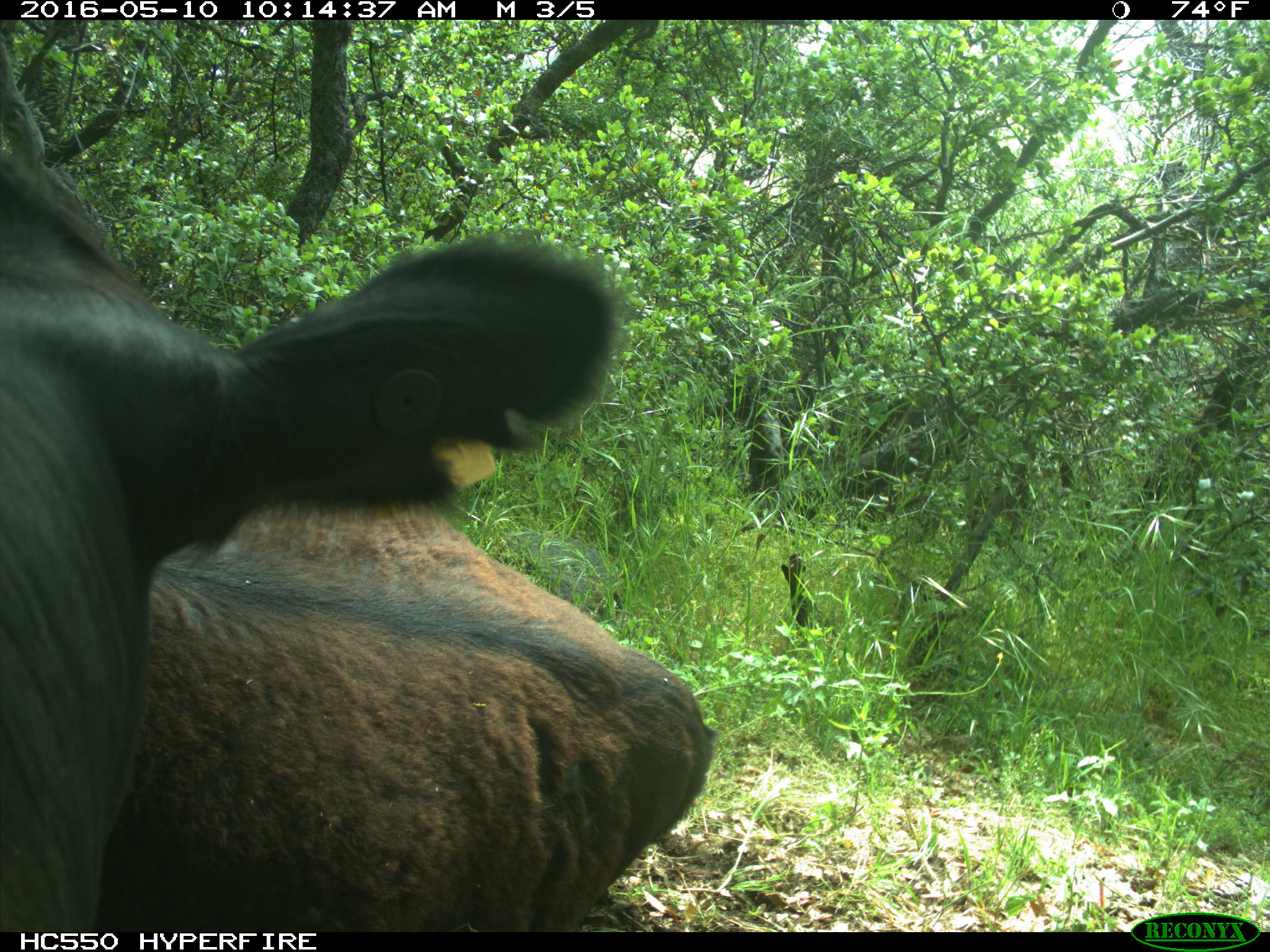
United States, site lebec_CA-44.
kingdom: Animalia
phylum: Chordata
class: Mammalia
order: Artiodactyla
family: Bovidae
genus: Bos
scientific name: Bos taurus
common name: domestic cow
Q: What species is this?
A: Bos taurus (domestic cow).